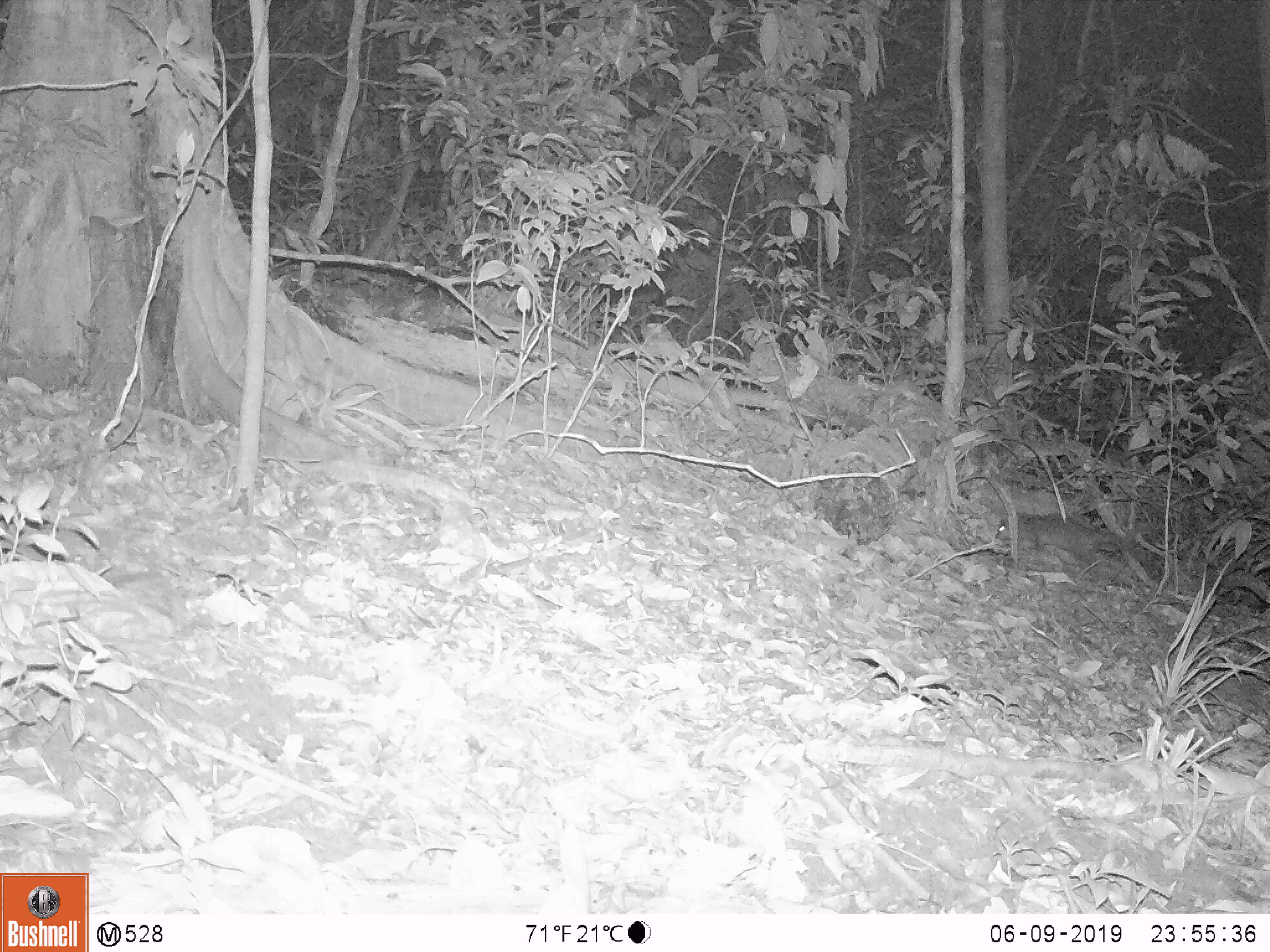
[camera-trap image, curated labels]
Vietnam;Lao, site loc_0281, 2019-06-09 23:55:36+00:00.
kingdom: Animalia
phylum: Chordata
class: Mammalia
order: Carnivora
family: Mustelidae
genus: Melogale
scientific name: Melogale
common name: ferret badger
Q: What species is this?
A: Ferret badger (Melogale).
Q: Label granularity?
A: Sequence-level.